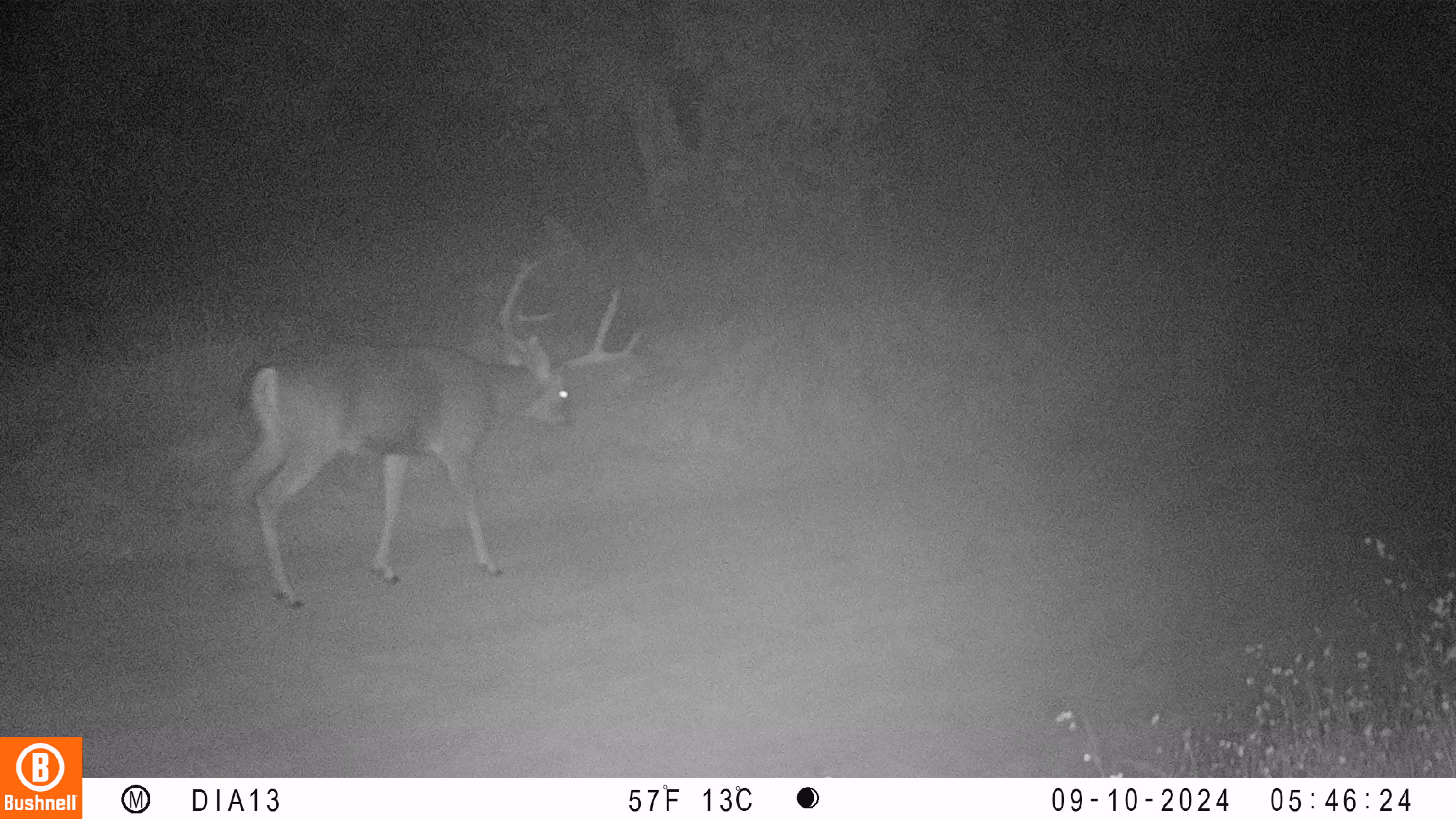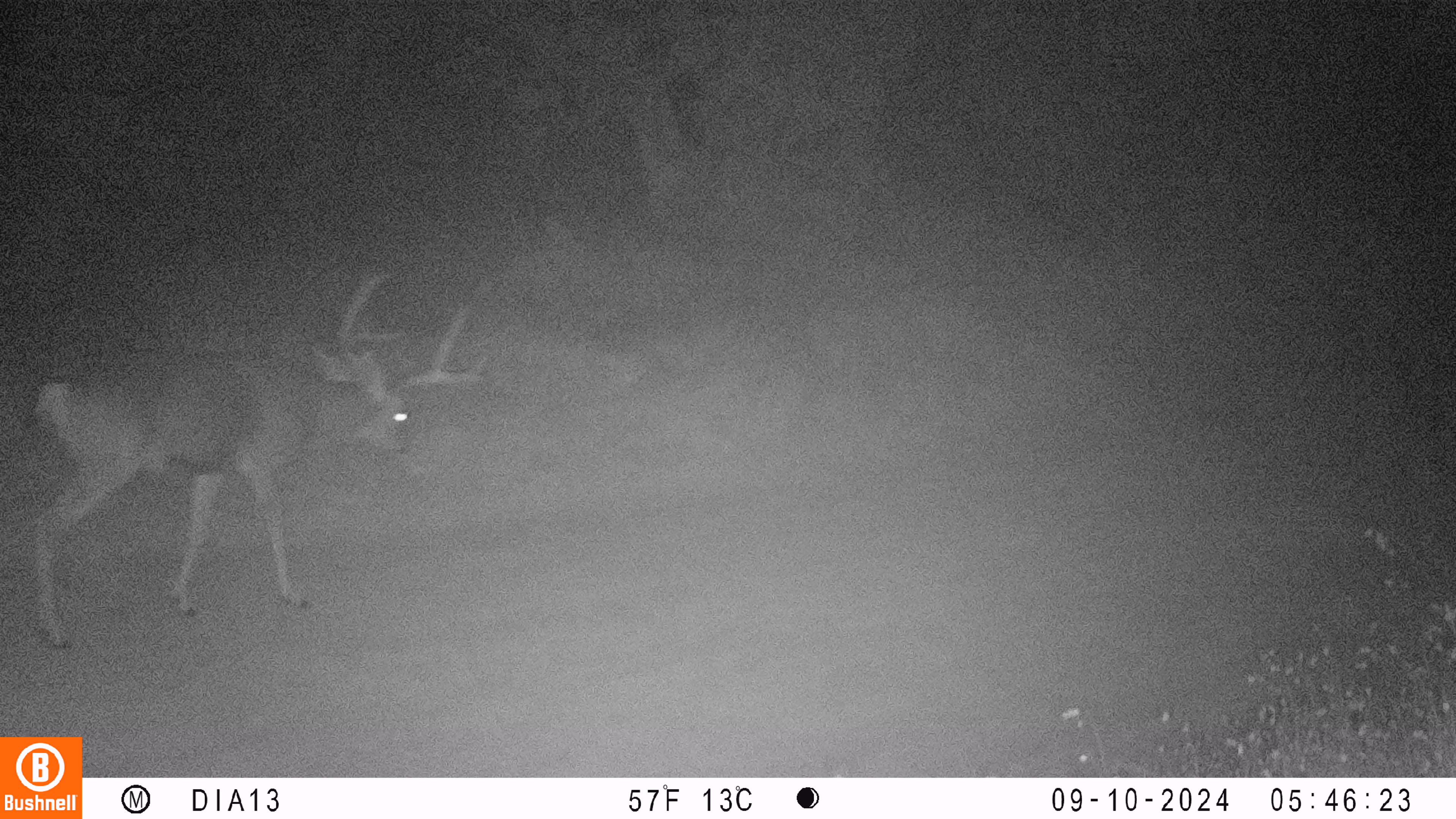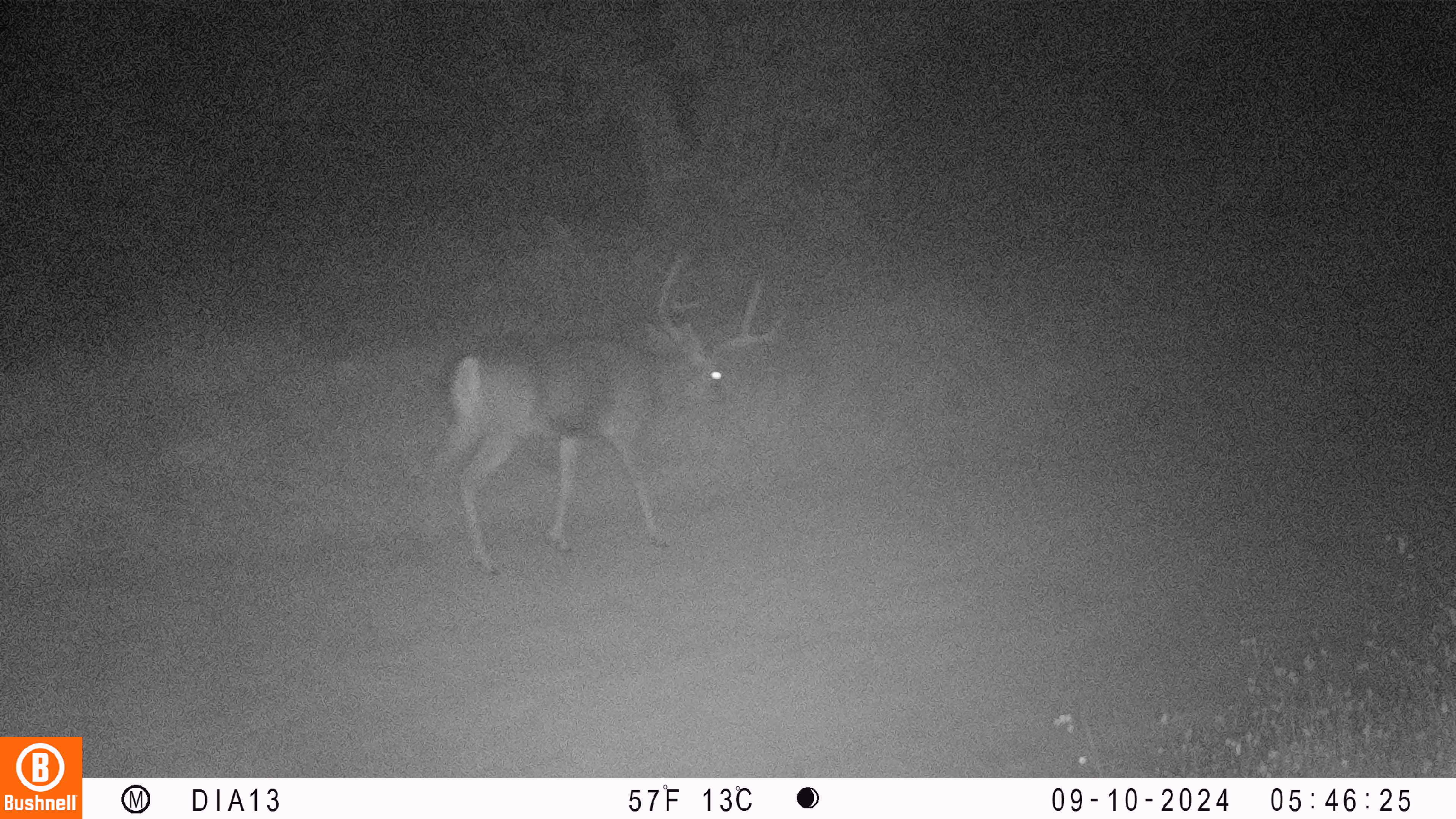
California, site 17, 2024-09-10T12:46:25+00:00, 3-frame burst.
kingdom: Animalia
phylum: Chordata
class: Mammalia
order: Artiodactyla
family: Cervidae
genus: Odocoileus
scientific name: Odocoileus hemionus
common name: mule deer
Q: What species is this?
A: Mule deer (Odocoileus hemionus).